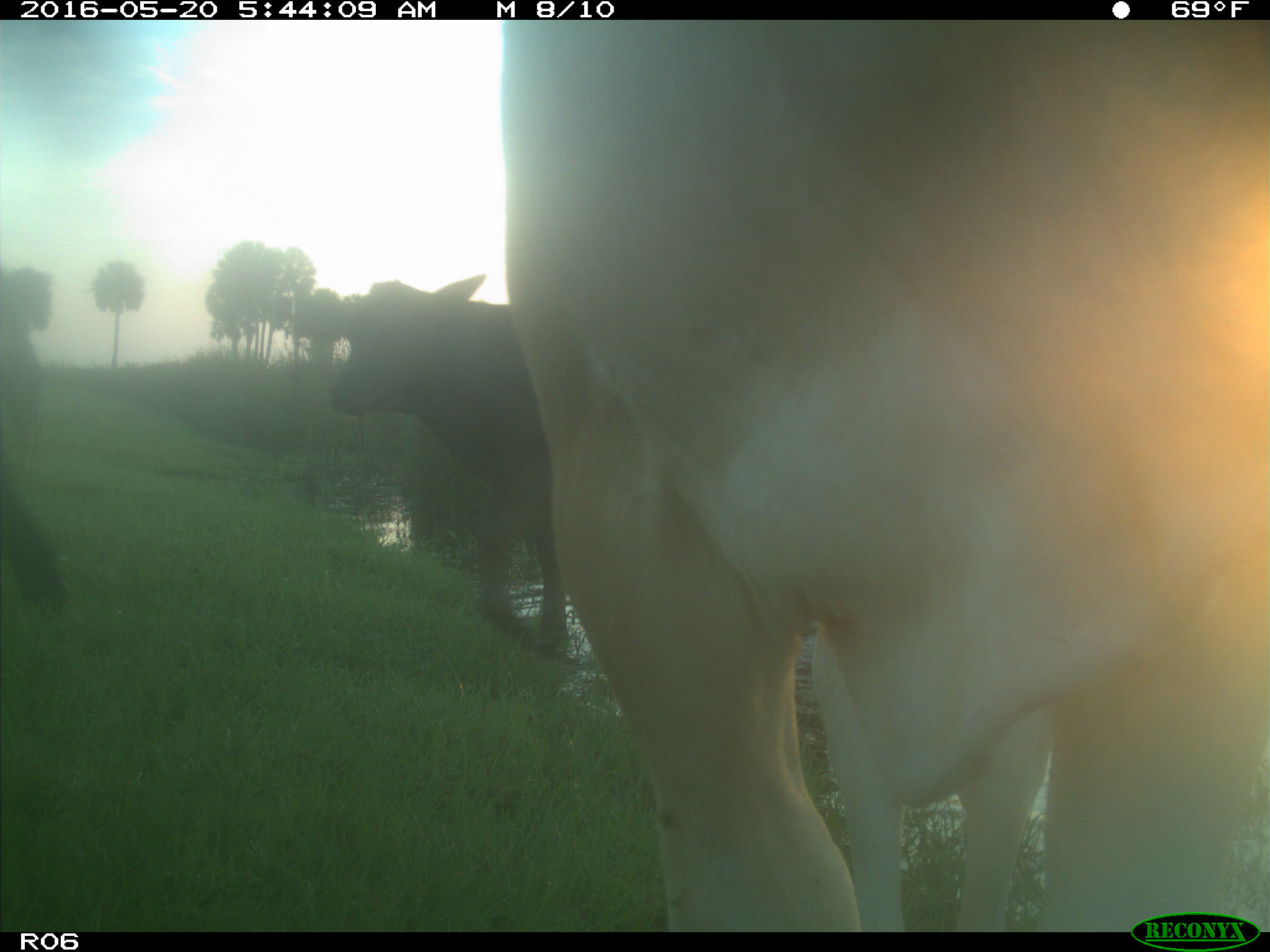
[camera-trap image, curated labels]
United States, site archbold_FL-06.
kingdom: Animalia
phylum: Chordata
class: Mammalia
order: Artiodactyla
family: Bovidae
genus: Bos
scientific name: Bos taurus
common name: domestic cow